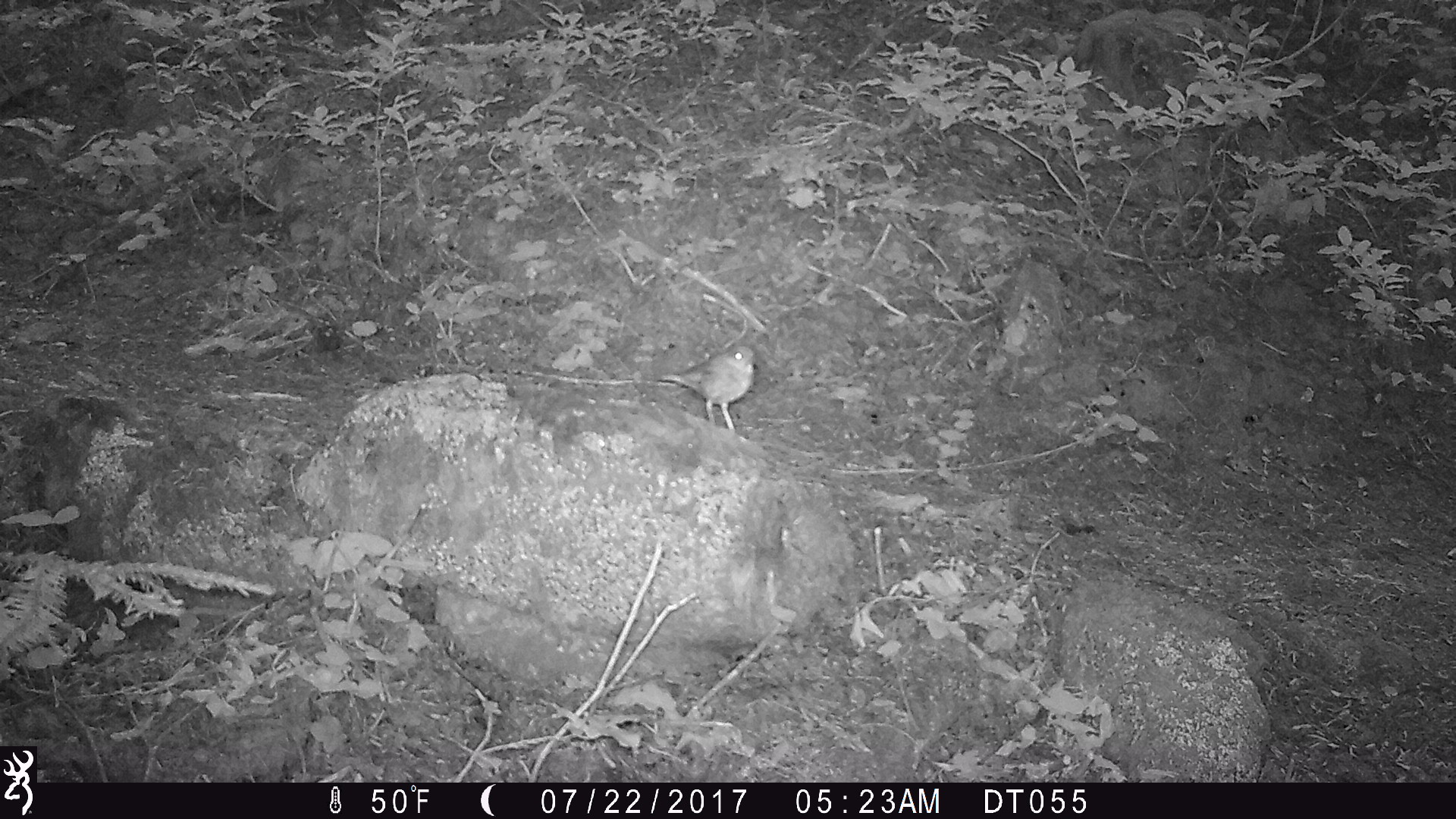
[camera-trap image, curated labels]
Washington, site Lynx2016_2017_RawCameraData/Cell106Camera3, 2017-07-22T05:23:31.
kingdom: Animalia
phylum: Chordata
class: Aves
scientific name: Aves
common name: birds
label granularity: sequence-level